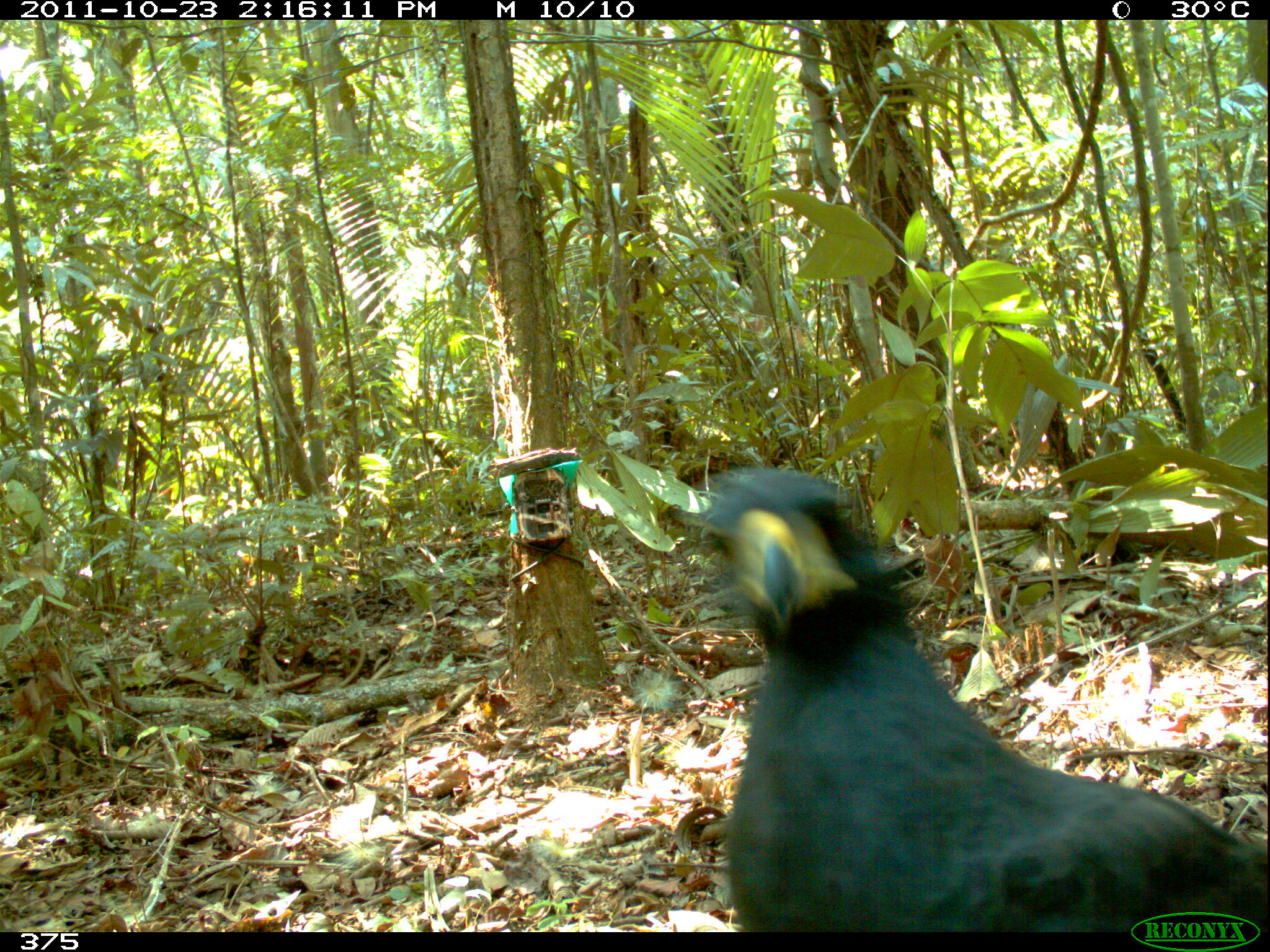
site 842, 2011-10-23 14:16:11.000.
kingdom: Animalia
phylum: Chordata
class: Aves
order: Accipitriformes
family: Accipitridae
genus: Buteogallus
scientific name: Buteogallus urubitinga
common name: great black hawk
Buteogallus urubitinga (great black hawk).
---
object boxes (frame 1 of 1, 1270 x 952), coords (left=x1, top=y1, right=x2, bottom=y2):
buteogallus urubitinga: (left=686, top=463, right=1264, bottom=932)